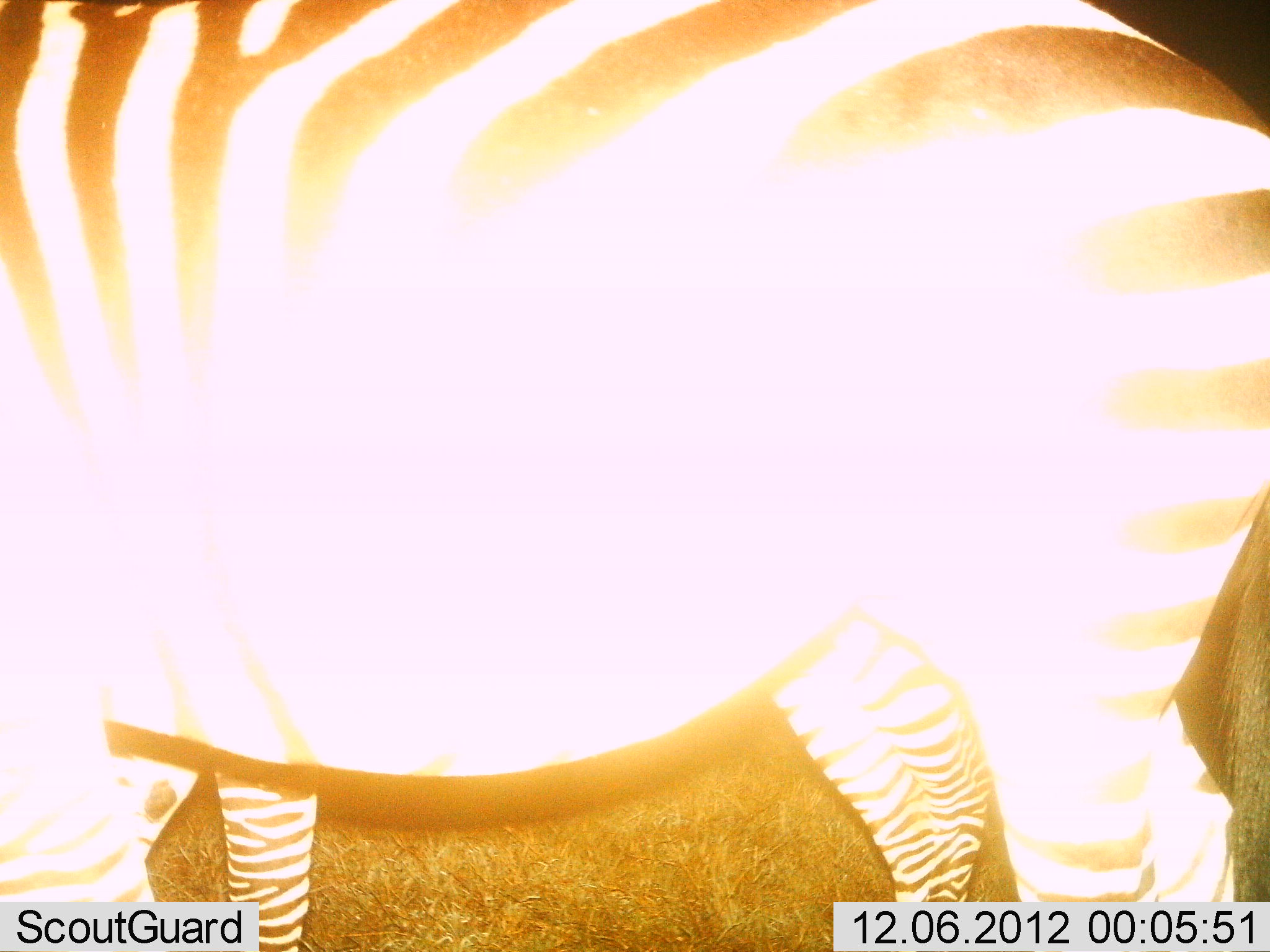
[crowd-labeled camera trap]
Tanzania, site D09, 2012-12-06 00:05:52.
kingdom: Animalia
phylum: Chordata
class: Mammalia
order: Perissodactyla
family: Equidae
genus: Equus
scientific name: Equus quagga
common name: plains zebra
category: zebra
Zebra (plains zebra) (Equus quagga), count 1. Behavior (volunteer vote fractions): standing 90%, resting 0%, moving 10%, interacting 0%. Young present (vote fraction): 0%. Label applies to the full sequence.